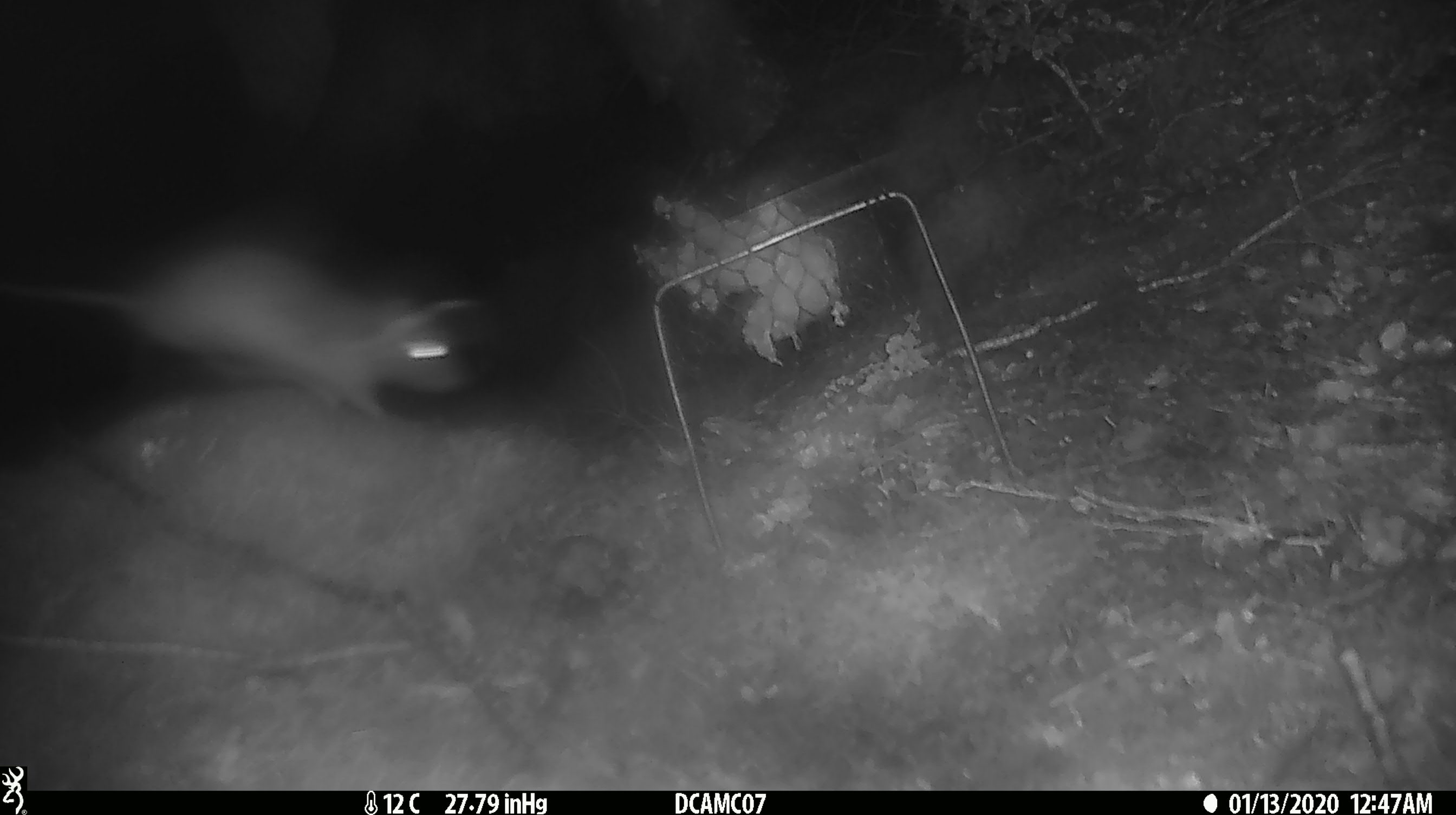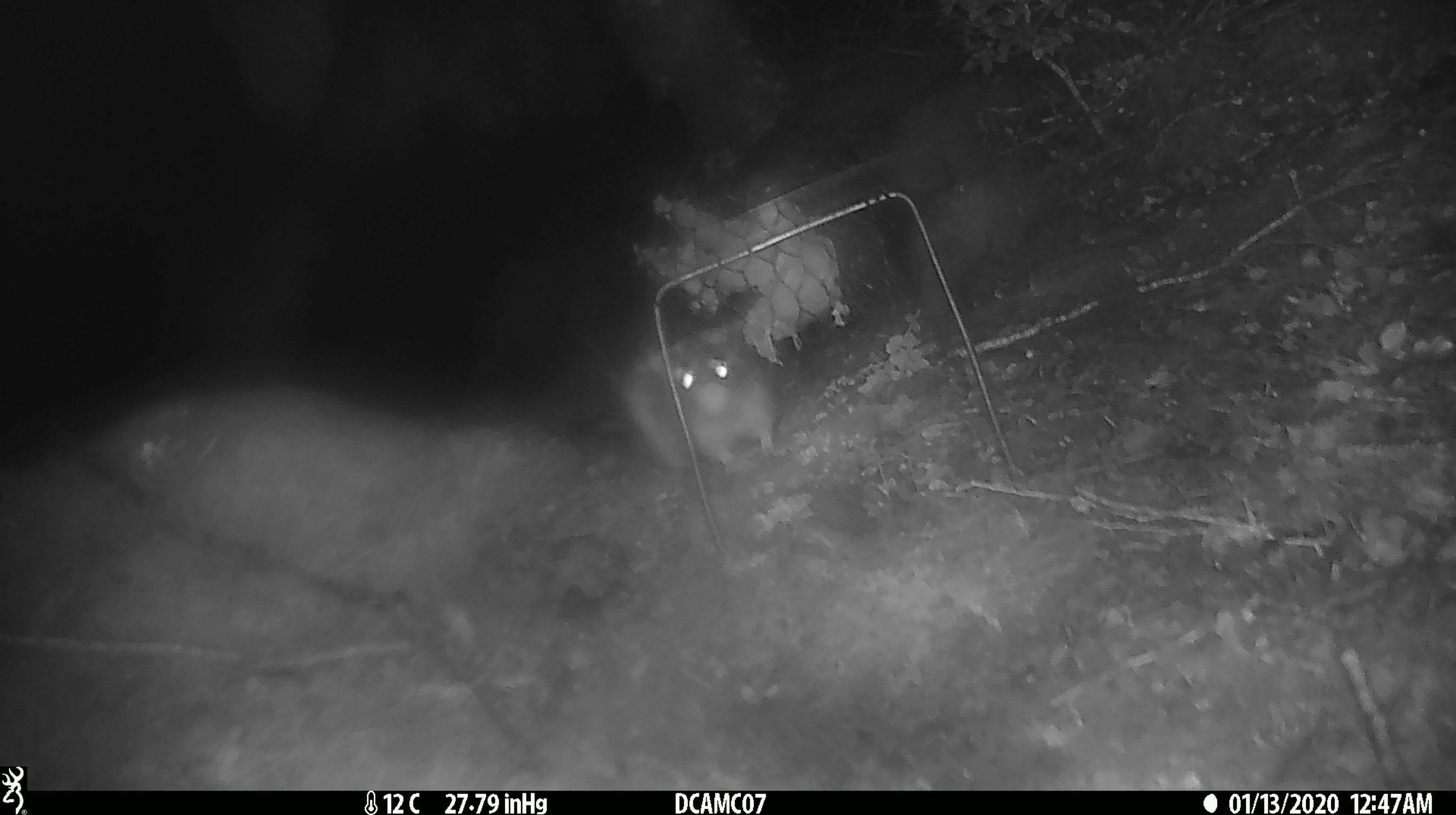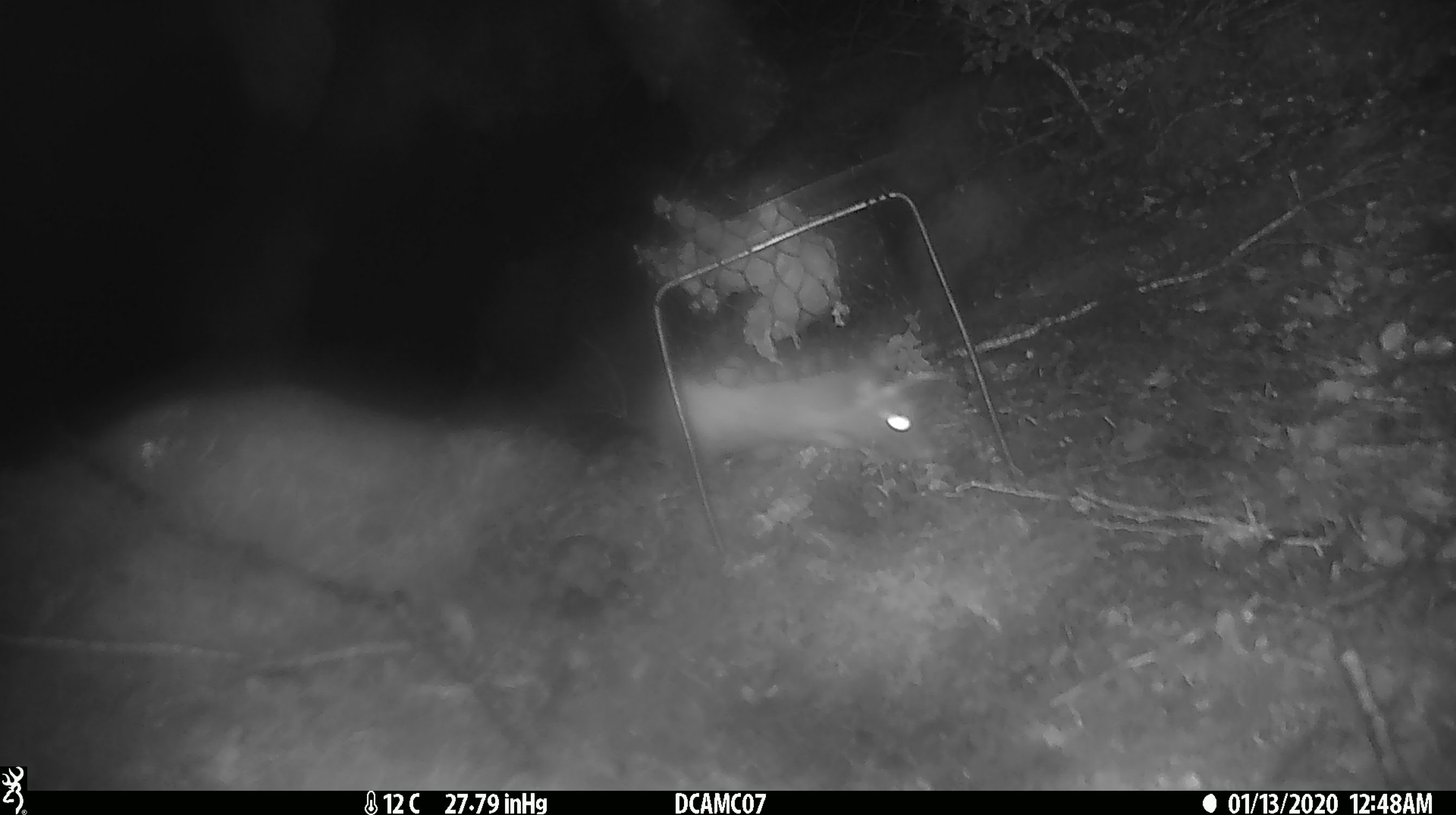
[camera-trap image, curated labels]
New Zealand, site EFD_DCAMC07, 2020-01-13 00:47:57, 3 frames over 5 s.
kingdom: Animalia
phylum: Chordata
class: Mammalia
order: Rodentia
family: Muridae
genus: Rattus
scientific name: Rattus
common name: rat